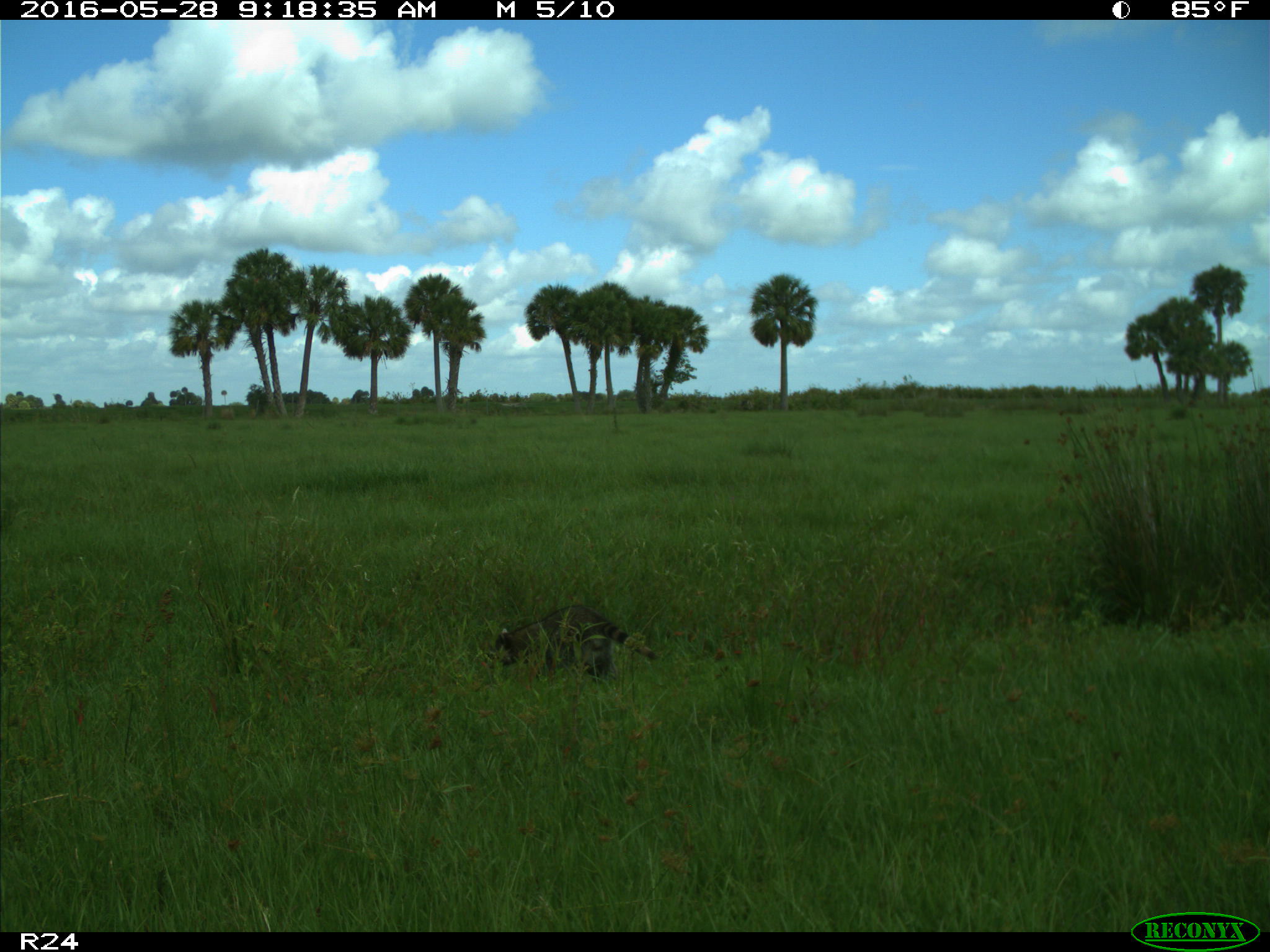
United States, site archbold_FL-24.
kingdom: Animalia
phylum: Chordata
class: Mammalia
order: Carnivora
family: Procyonidae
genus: Procyon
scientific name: Procyon lotor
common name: common raccoon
Procyon lotor (common raccoon).